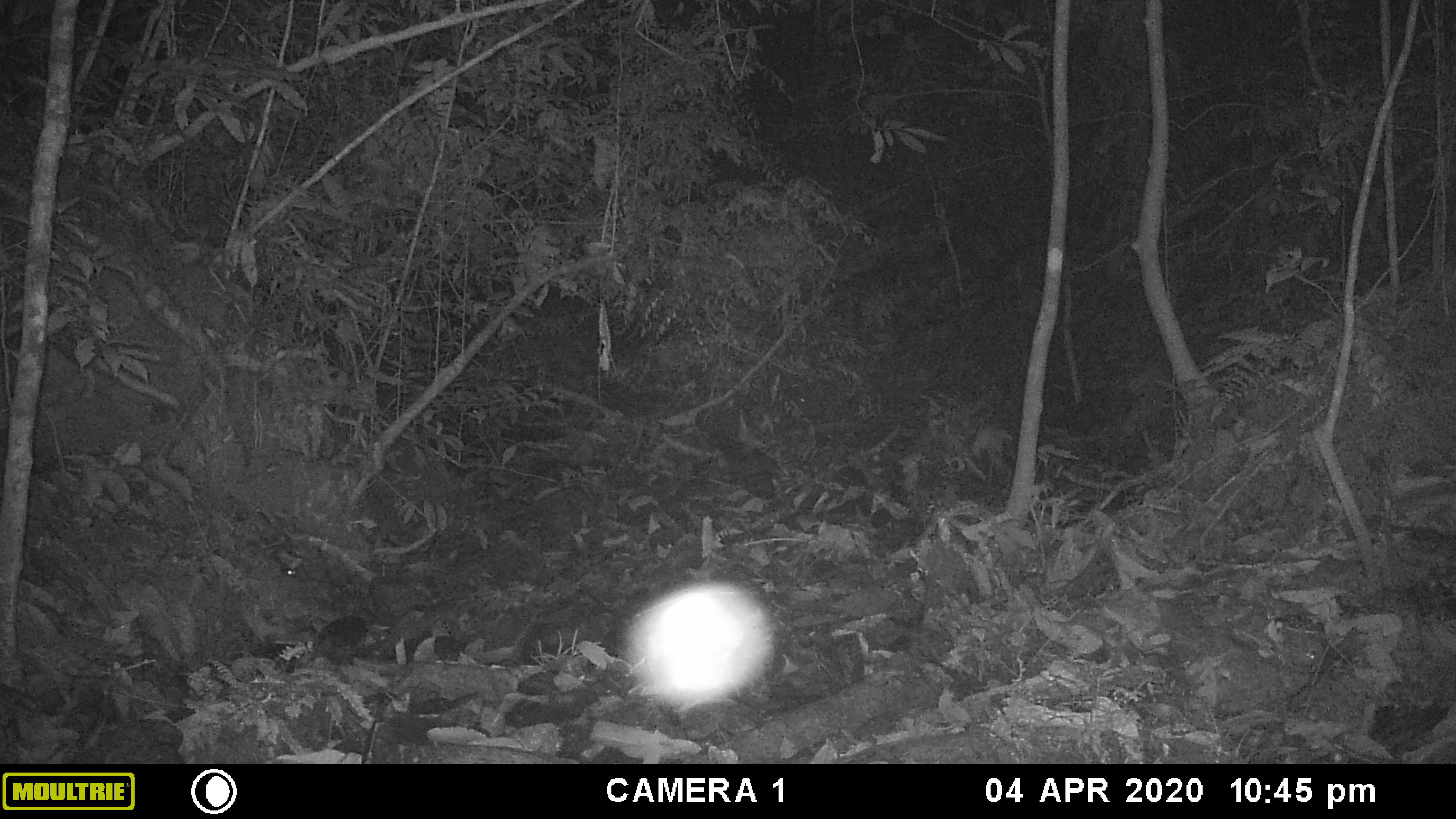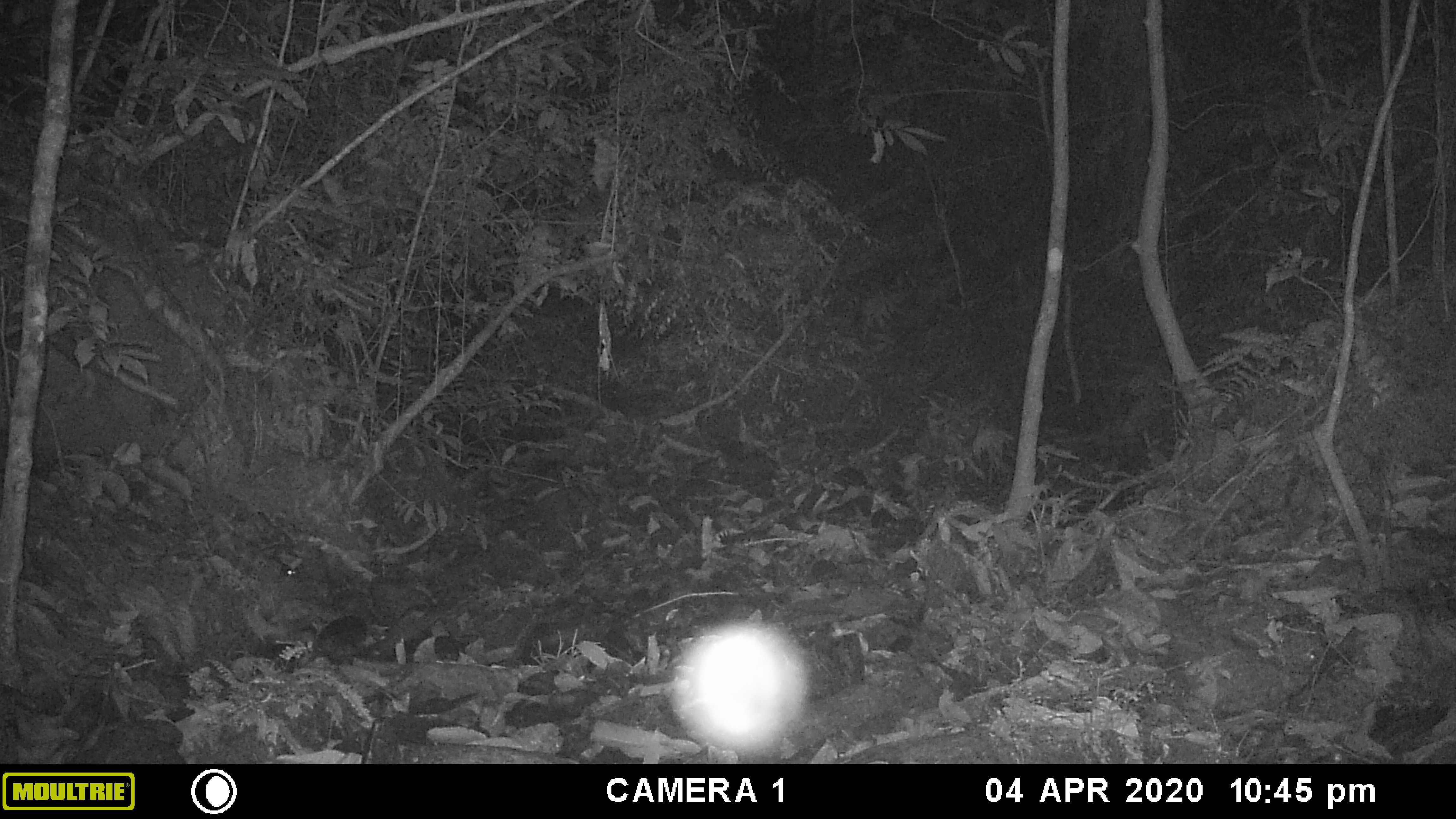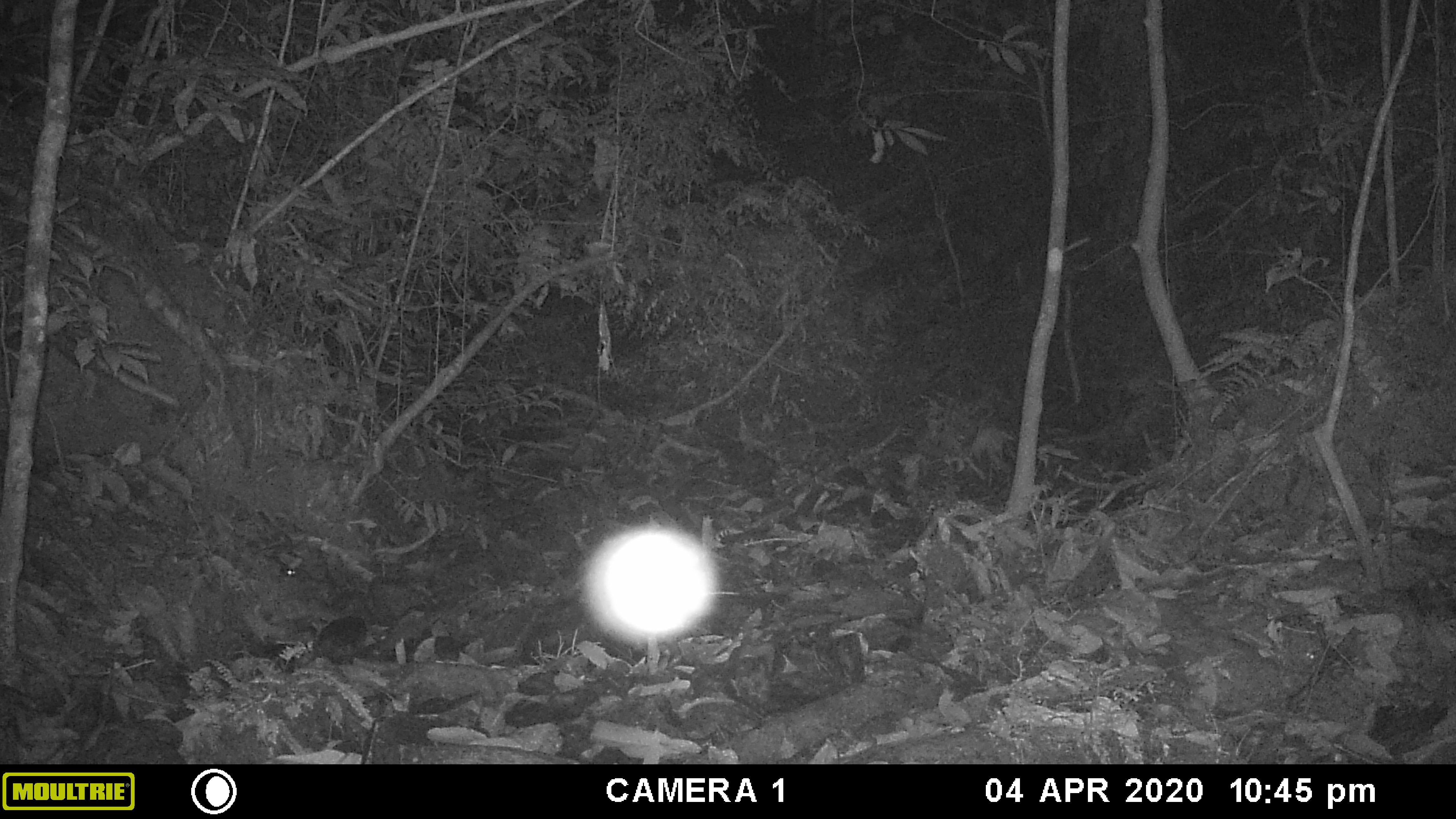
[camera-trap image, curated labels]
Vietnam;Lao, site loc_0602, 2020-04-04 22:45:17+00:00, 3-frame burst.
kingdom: Animalia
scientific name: Animalia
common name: animal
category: unidentified animal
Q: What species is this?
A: Unidentified animal (animal) (Animalia).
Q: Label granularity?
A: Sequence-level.